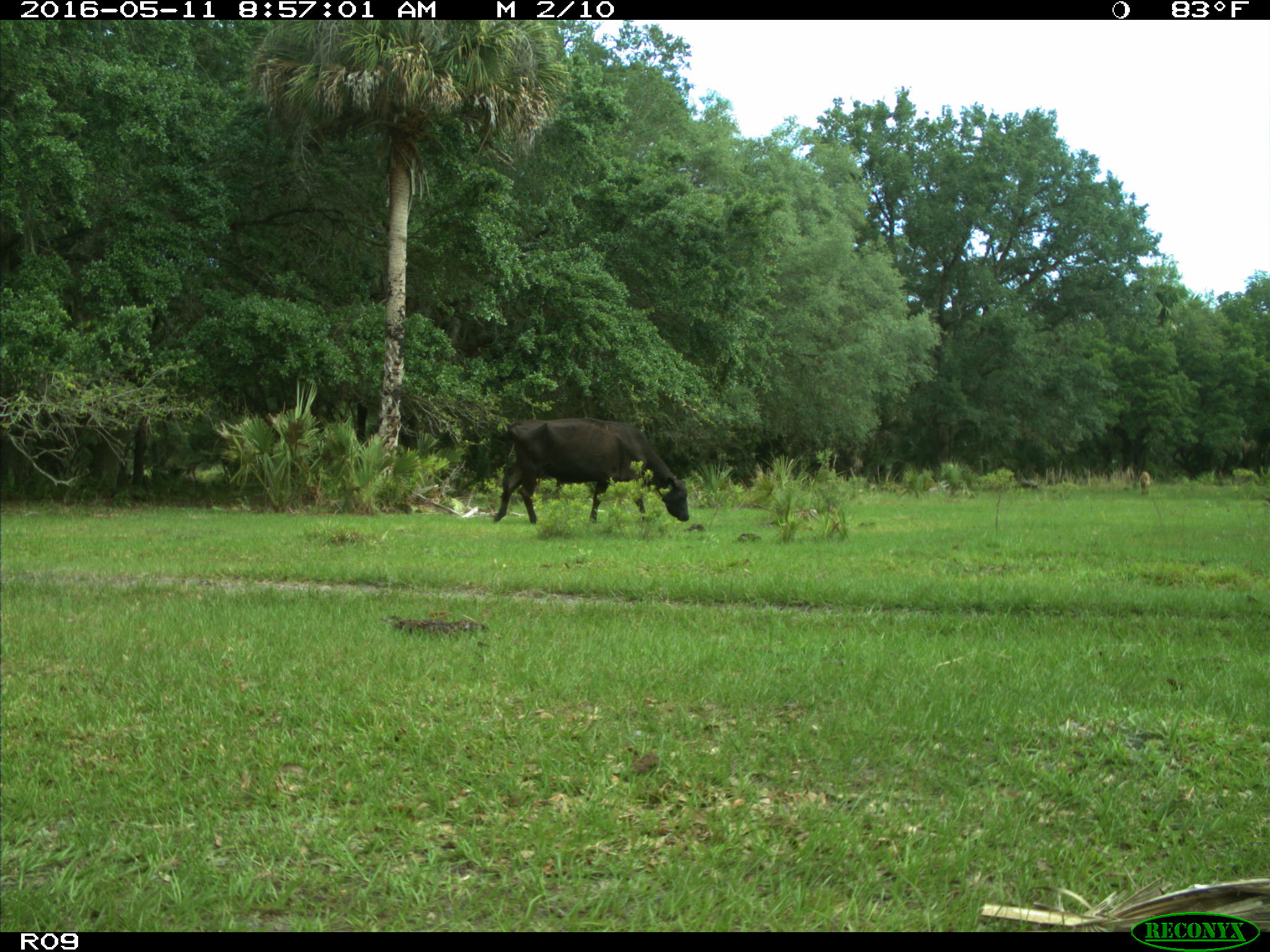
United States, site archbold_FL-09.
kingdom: Animalia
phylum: Chordata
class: Mammalia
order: Artiodactyla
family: Bovidae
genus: Bos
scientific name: Bos taurus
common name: domestic cow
Bos taurus (domestic cow).